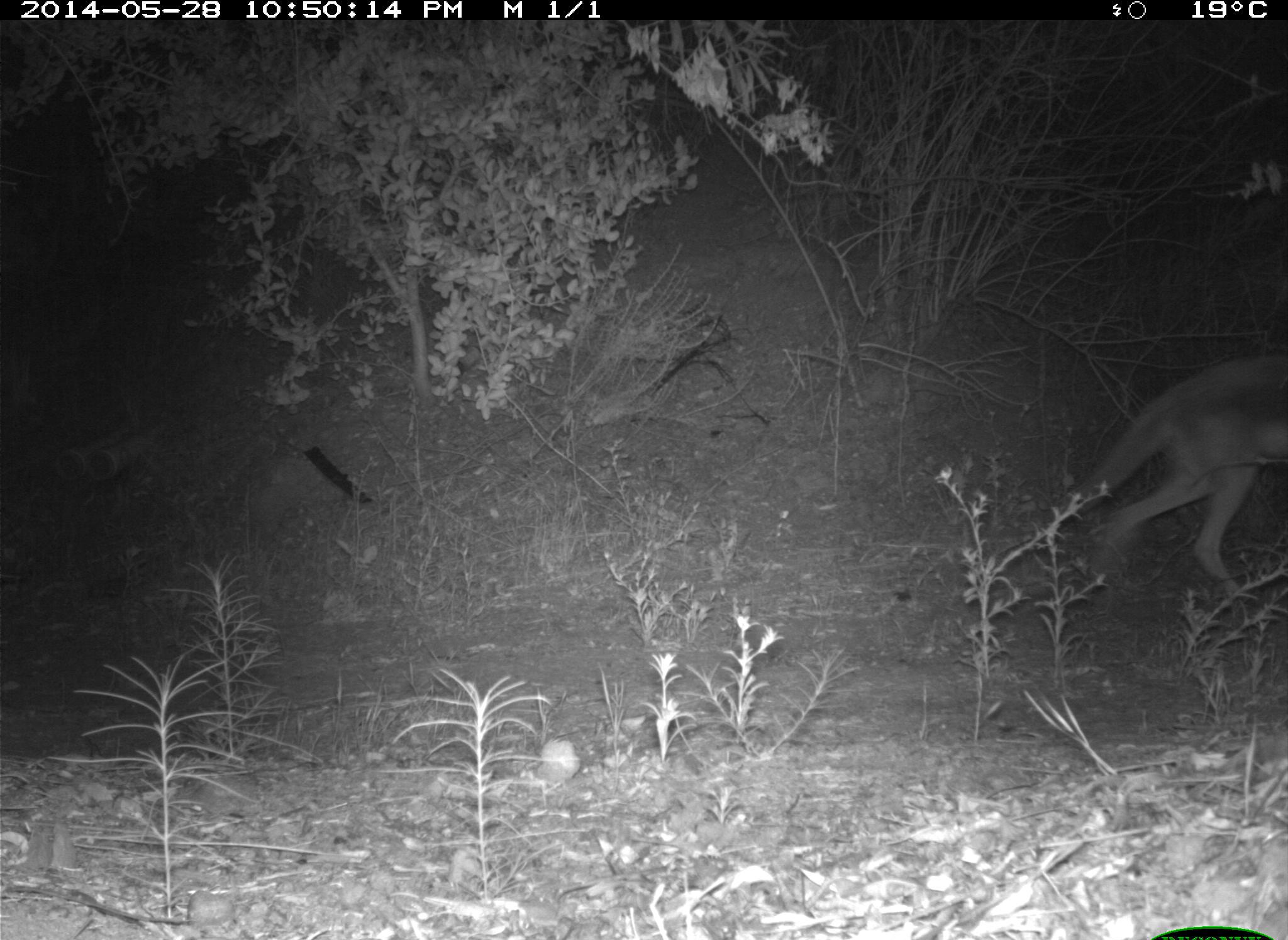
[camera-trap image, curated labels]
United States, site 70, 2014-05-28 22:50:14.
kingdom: Animalia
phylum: Chordata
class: Mammalia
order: Carnivora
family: Canidae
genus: Canis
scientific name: Canis latrans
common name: coyote